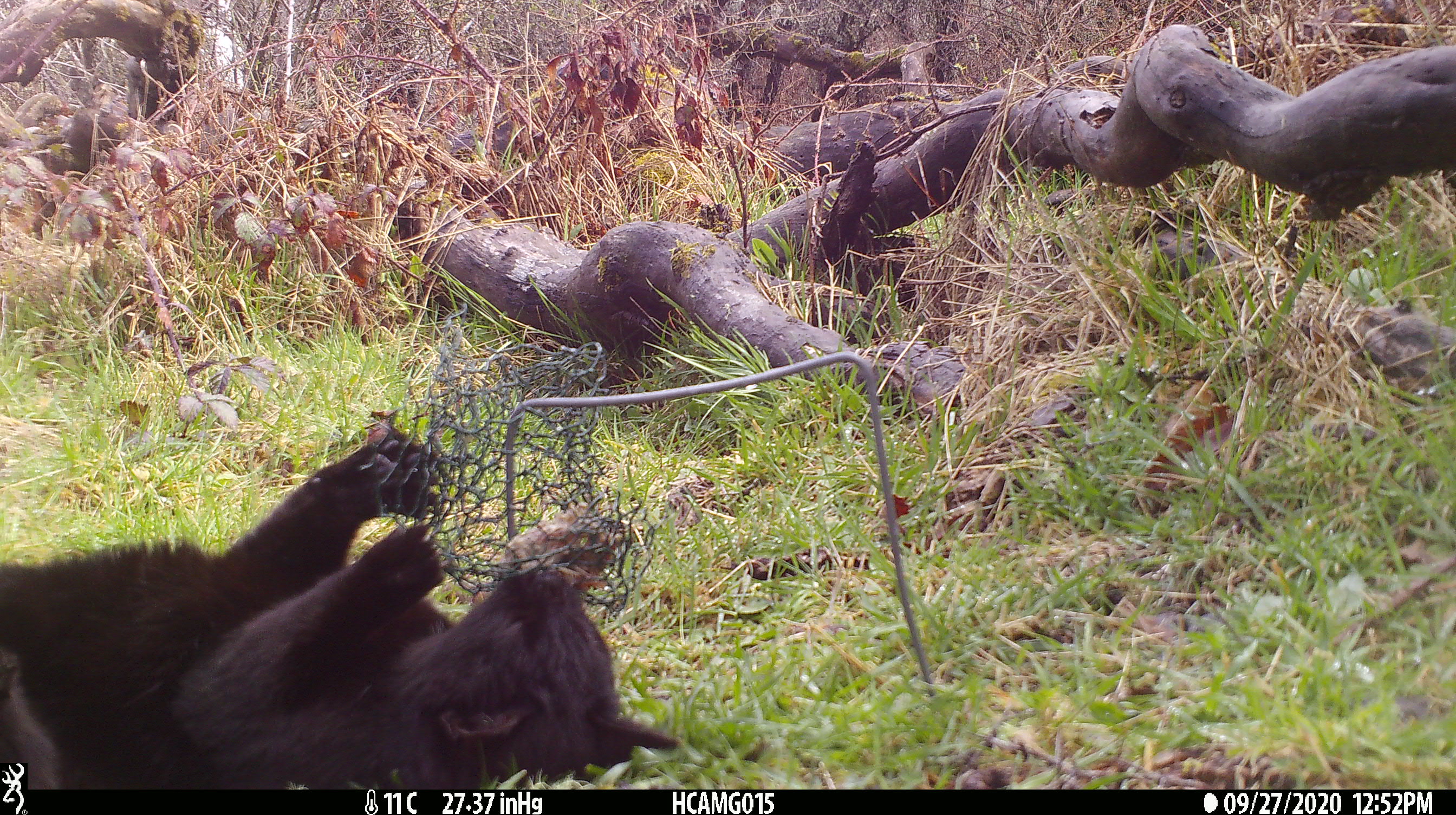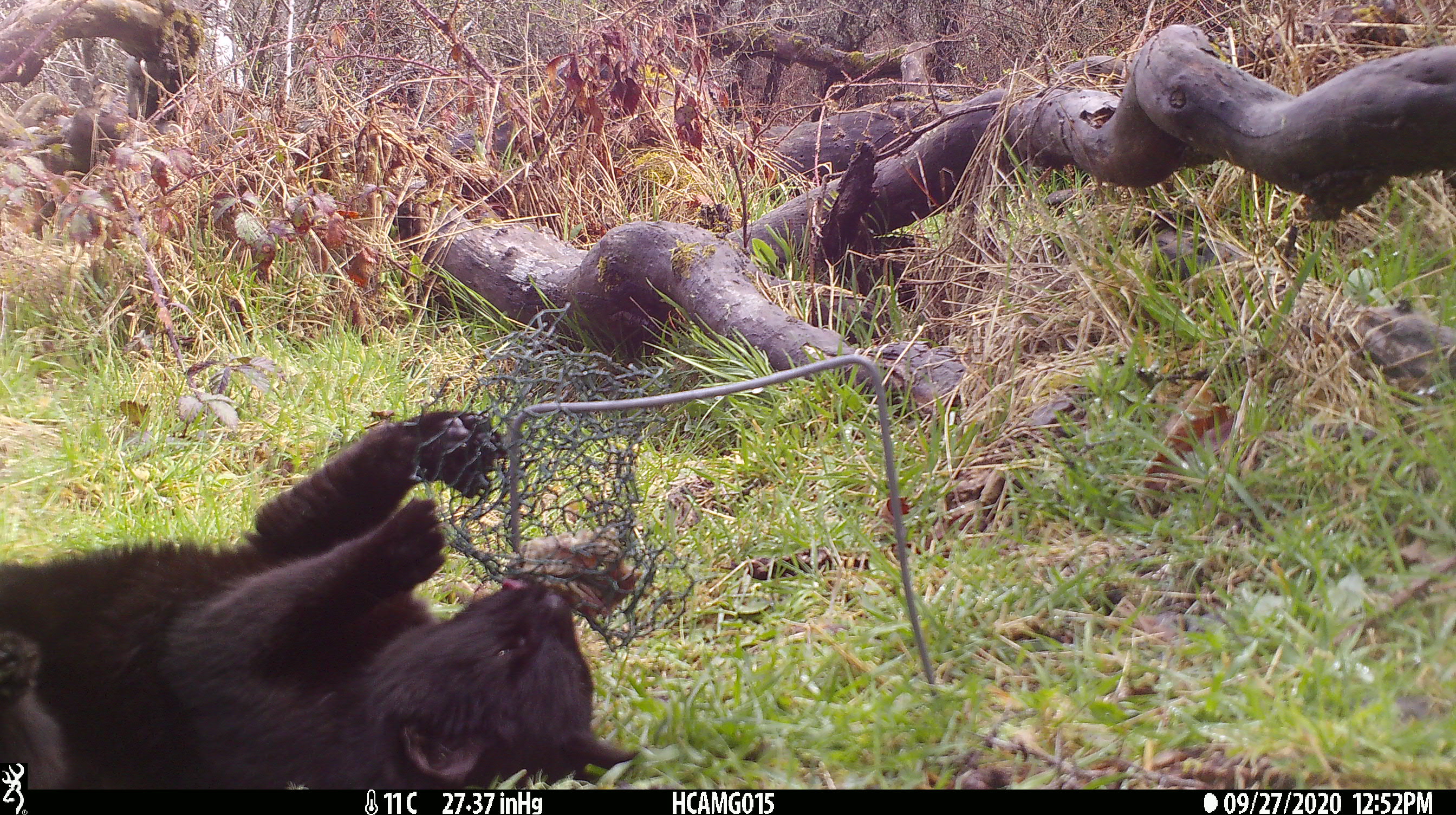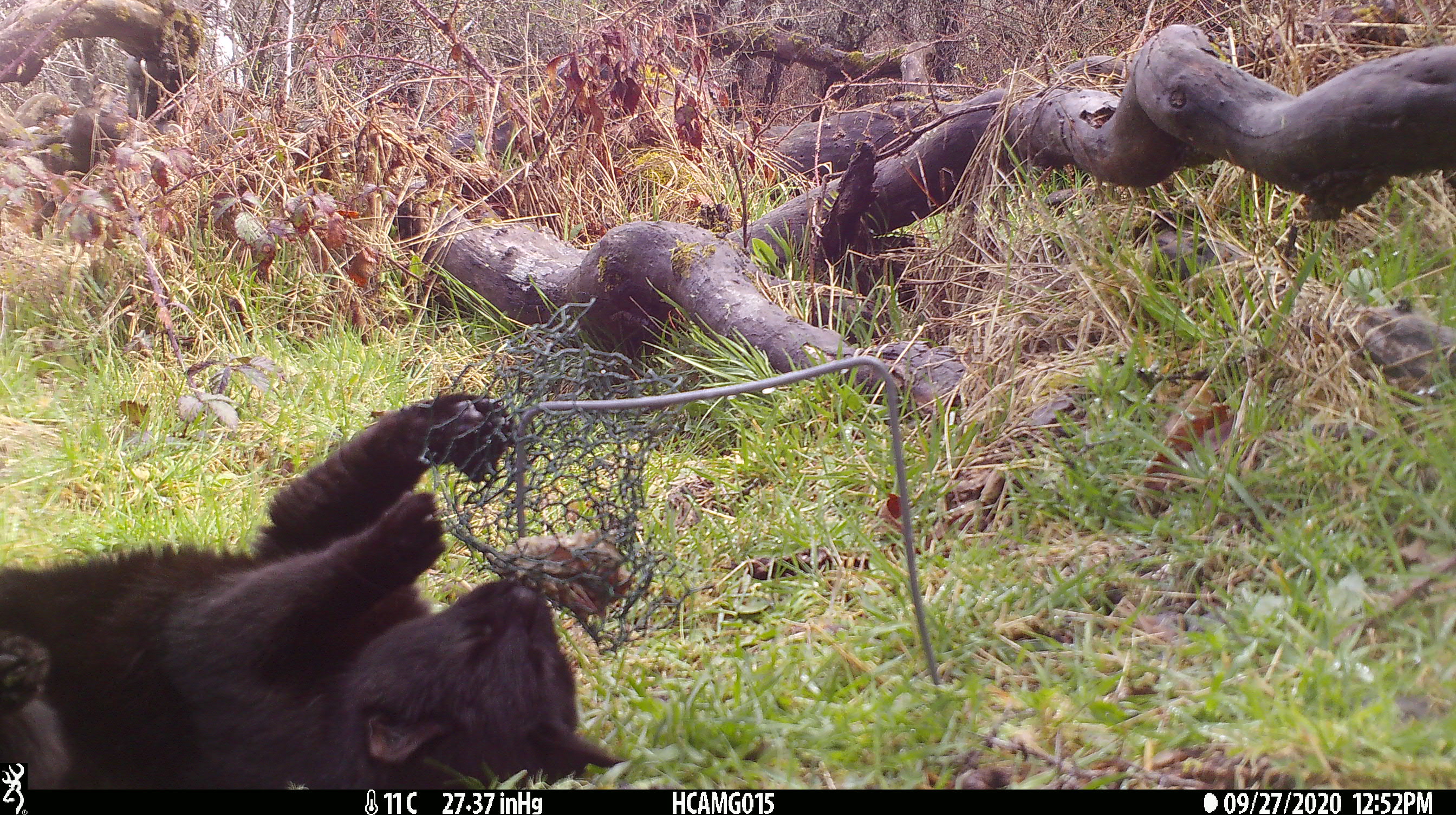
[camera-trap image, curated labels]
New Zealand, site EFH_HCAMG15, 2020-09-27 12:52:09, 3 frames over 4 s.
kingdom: Animalia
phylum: Chordata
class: Mammalia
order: Carnivora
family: Felidae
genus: Felis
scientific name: Felis catus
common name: domestic cat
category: cat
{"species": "cat (domestic cat) (Felis catus)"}